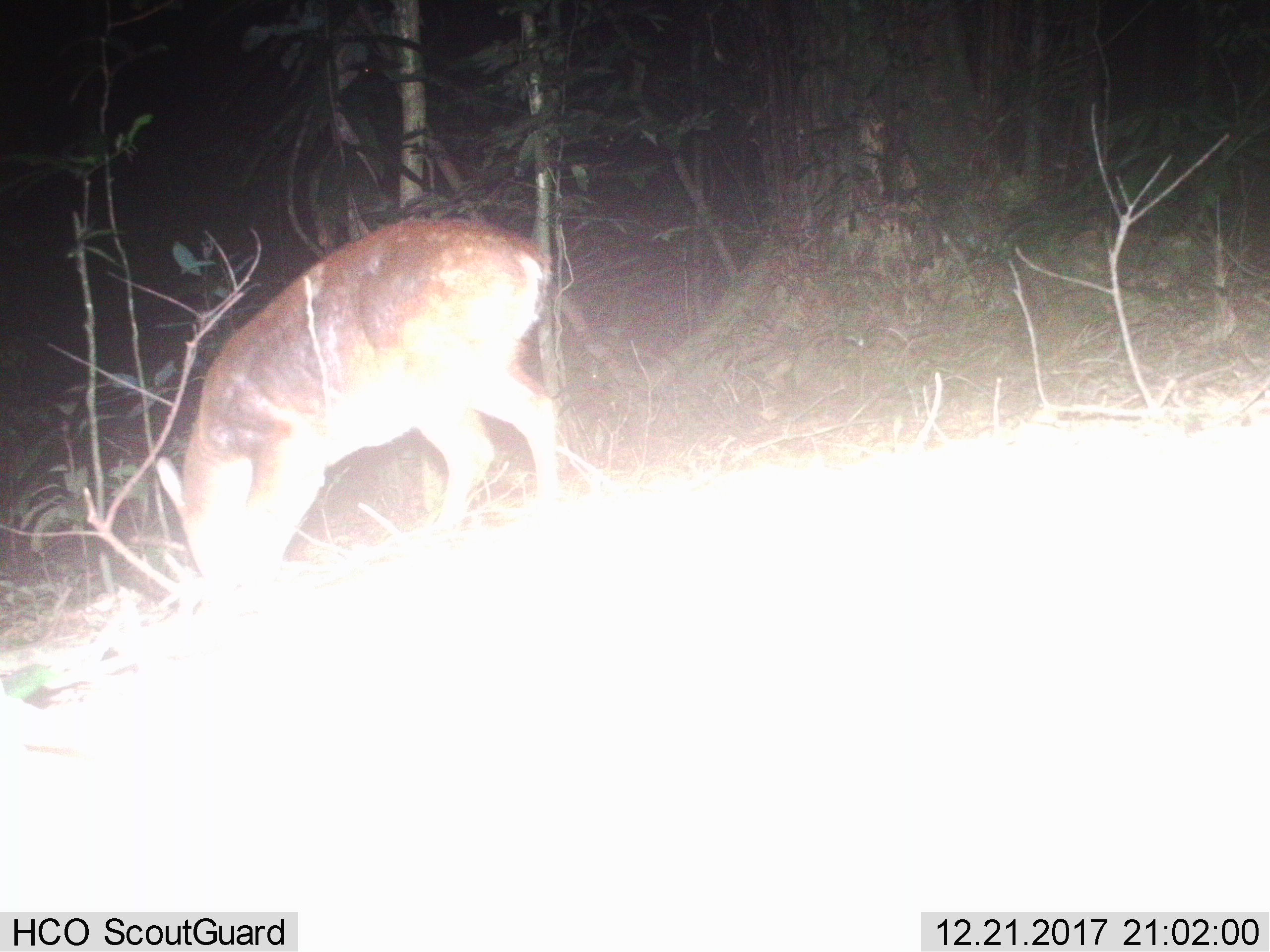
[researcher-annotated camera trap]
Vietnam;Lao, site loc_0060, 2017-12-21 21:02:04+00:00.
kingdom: Animalia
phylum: Chordata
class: Mammalia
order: Artiodactyla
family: Cervidae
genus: Muntiacus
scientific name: Muntiacus vuquangensis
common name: large-antlered muntjac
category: large antlered muntjac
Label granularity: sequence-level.